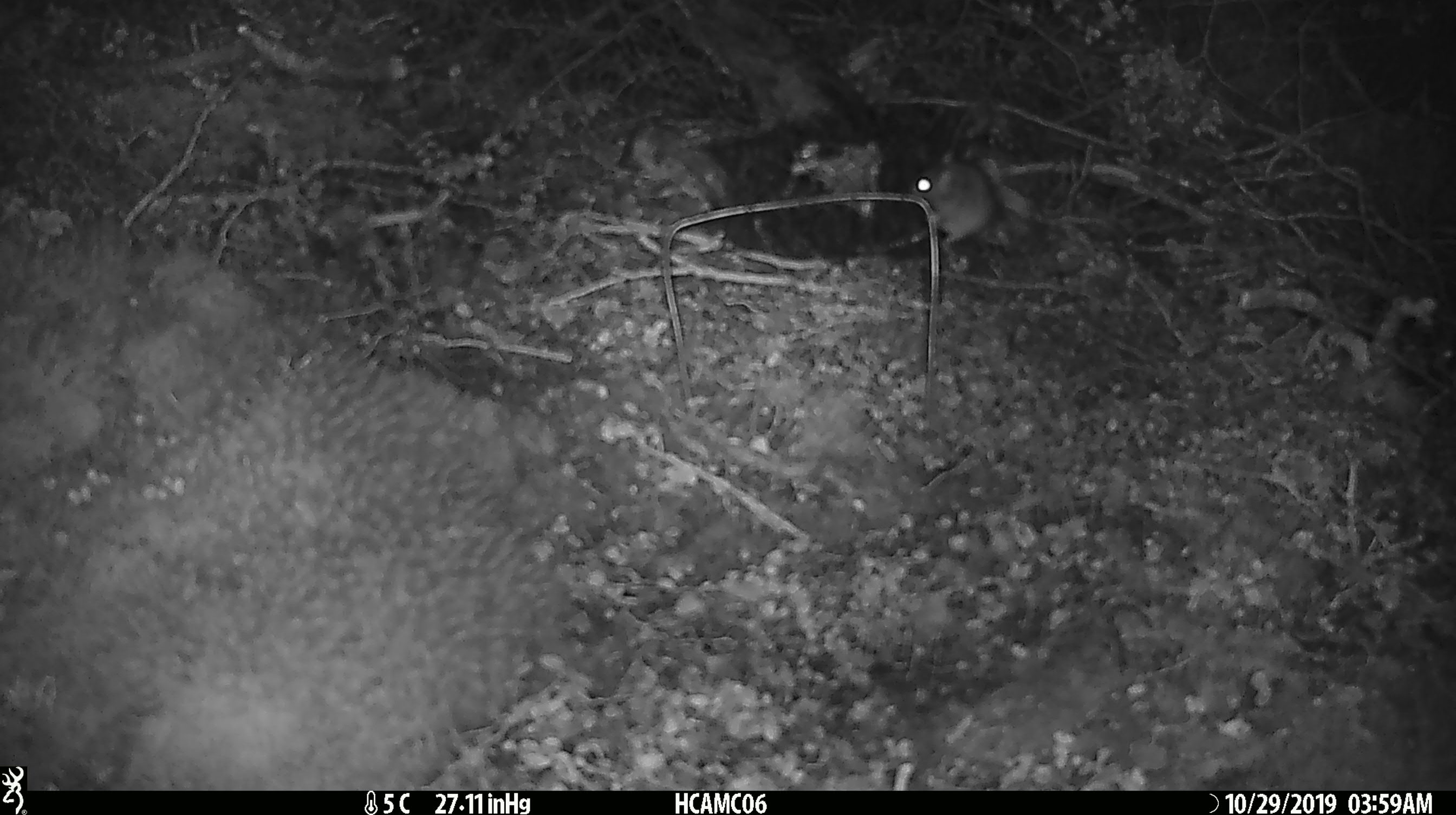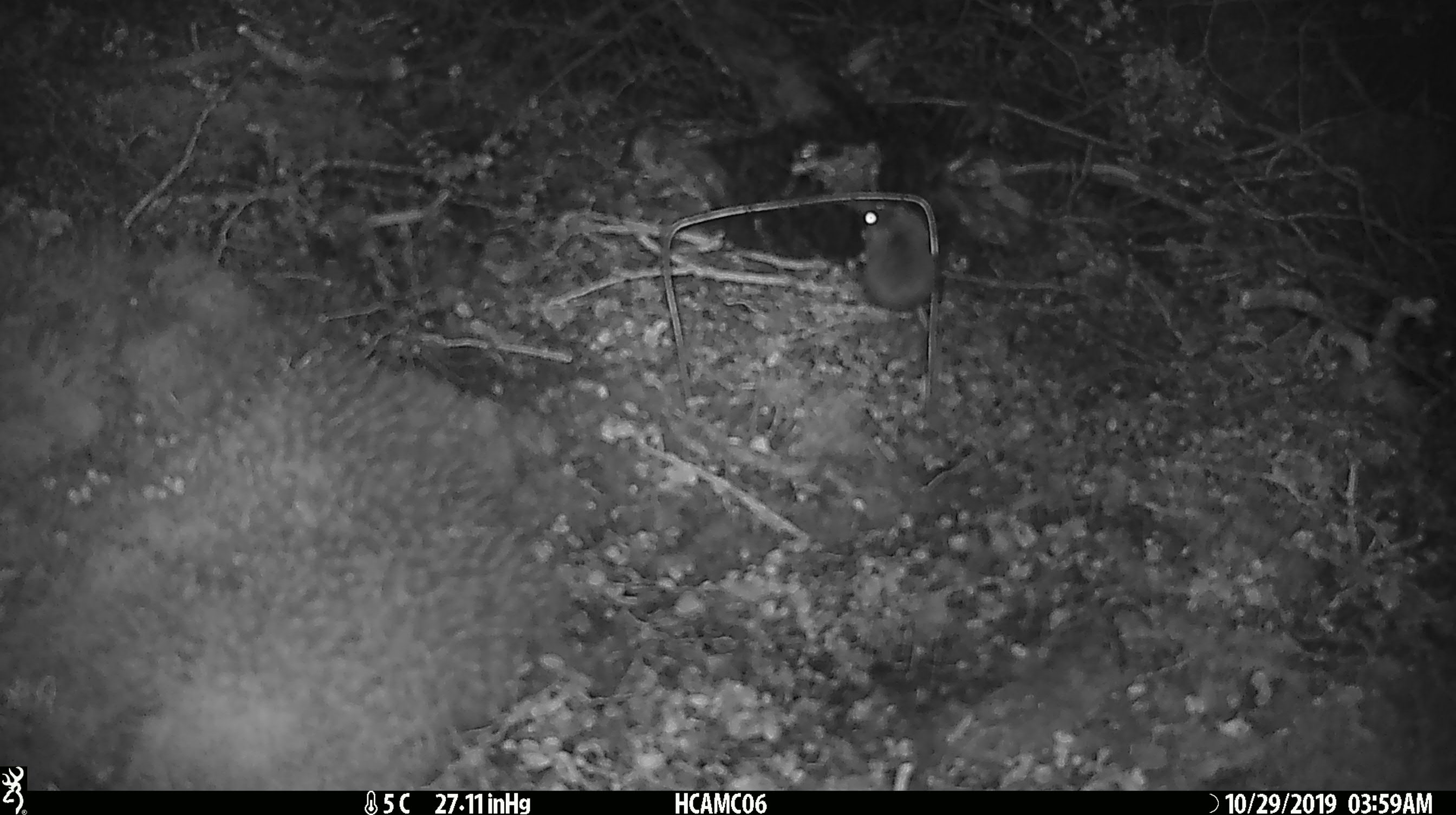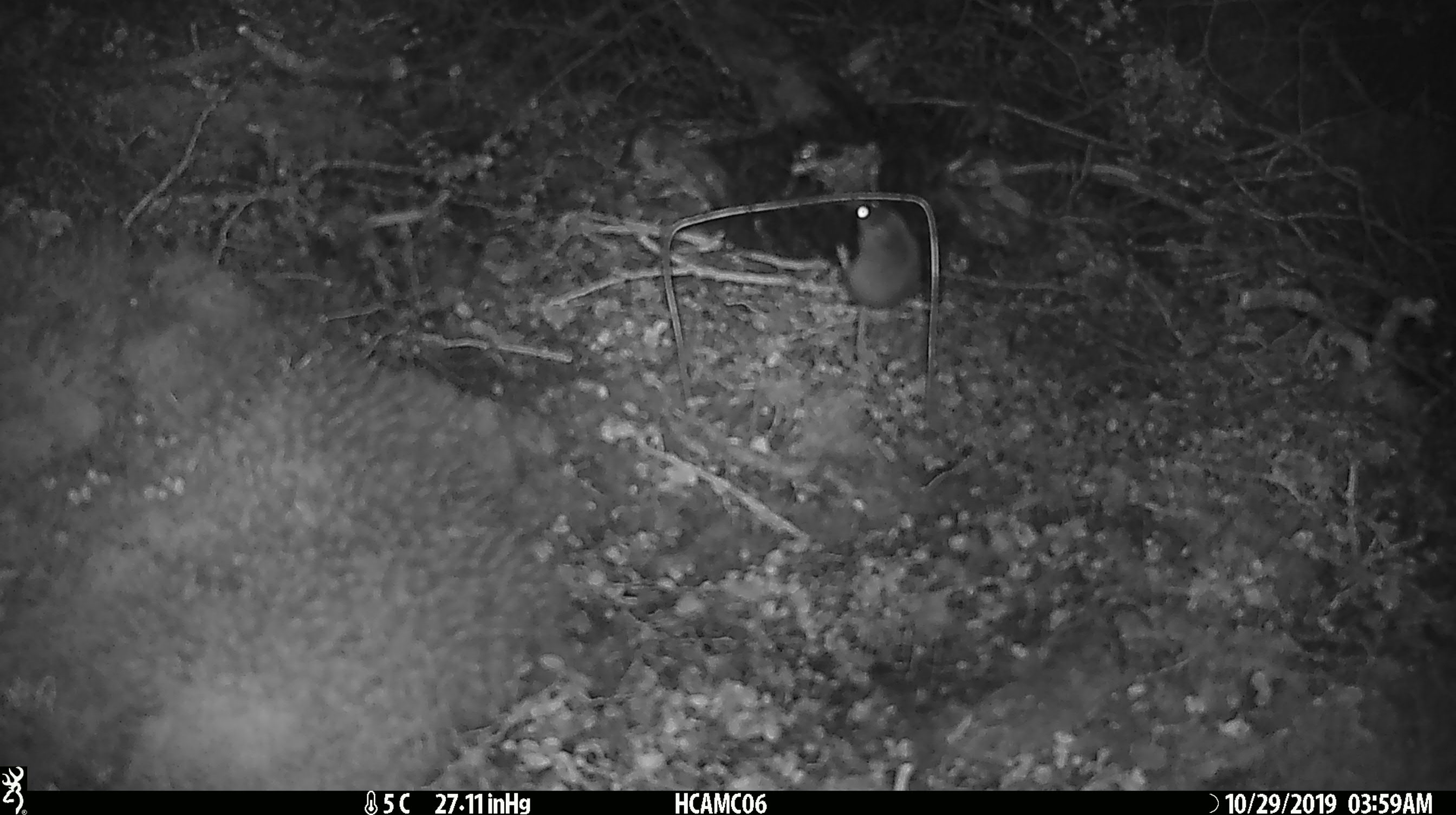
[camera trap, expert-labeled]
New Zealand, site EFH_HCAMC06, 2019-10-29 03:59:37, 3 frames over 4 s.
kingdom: Animalia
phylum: Chordata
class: Mammalia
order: Rodentia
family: Muridae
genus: Mus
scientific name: Mus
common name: mouse